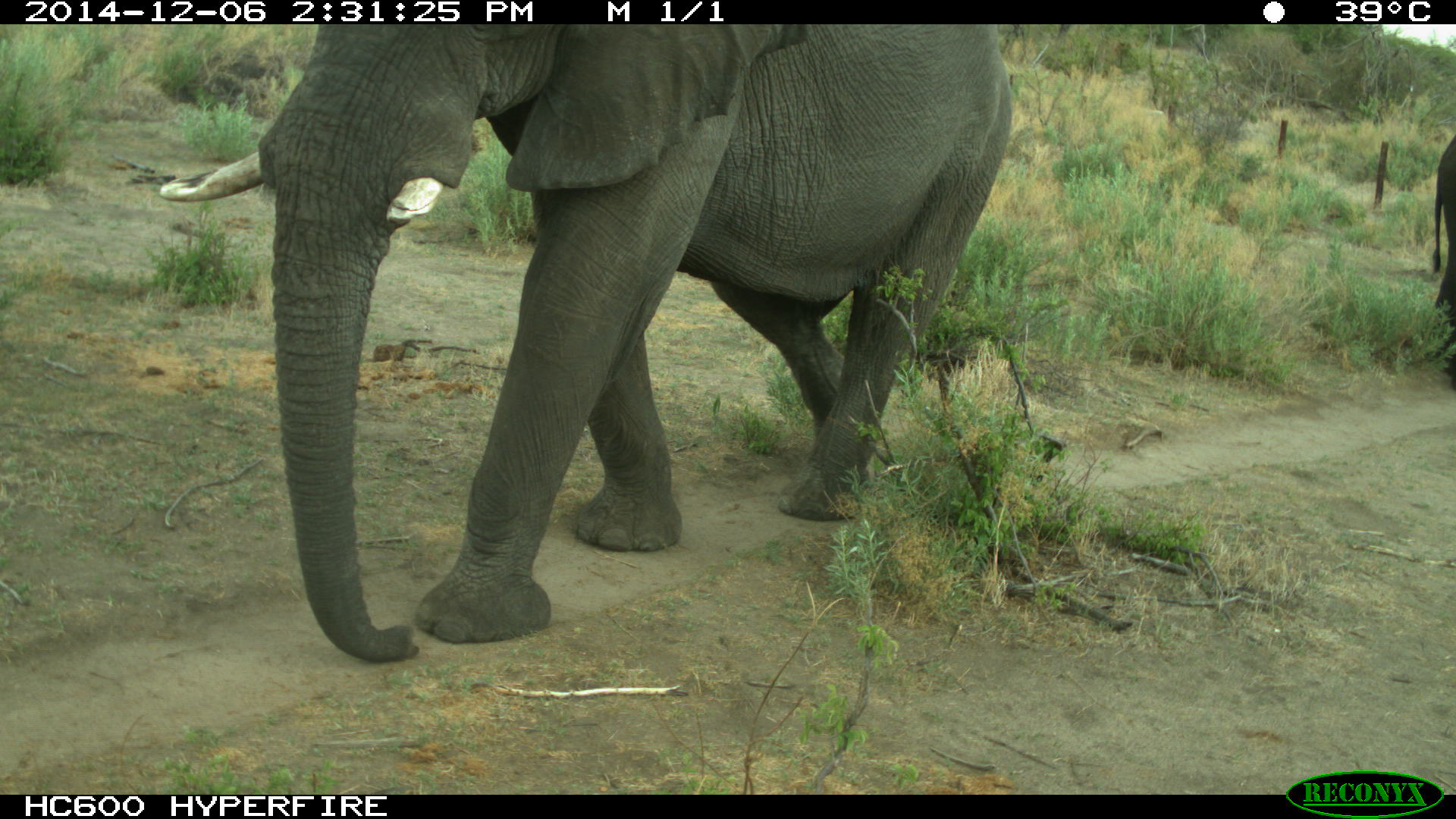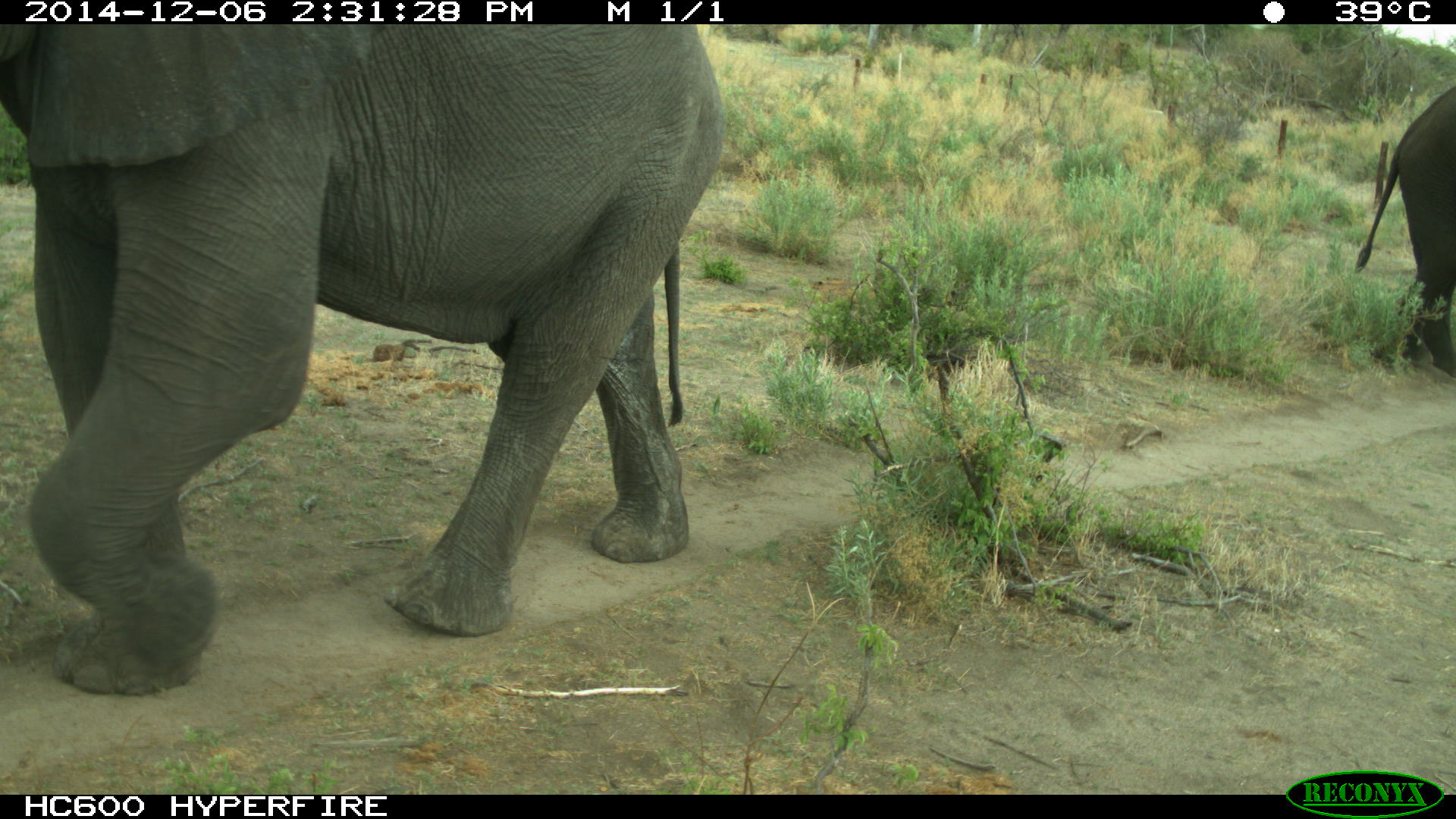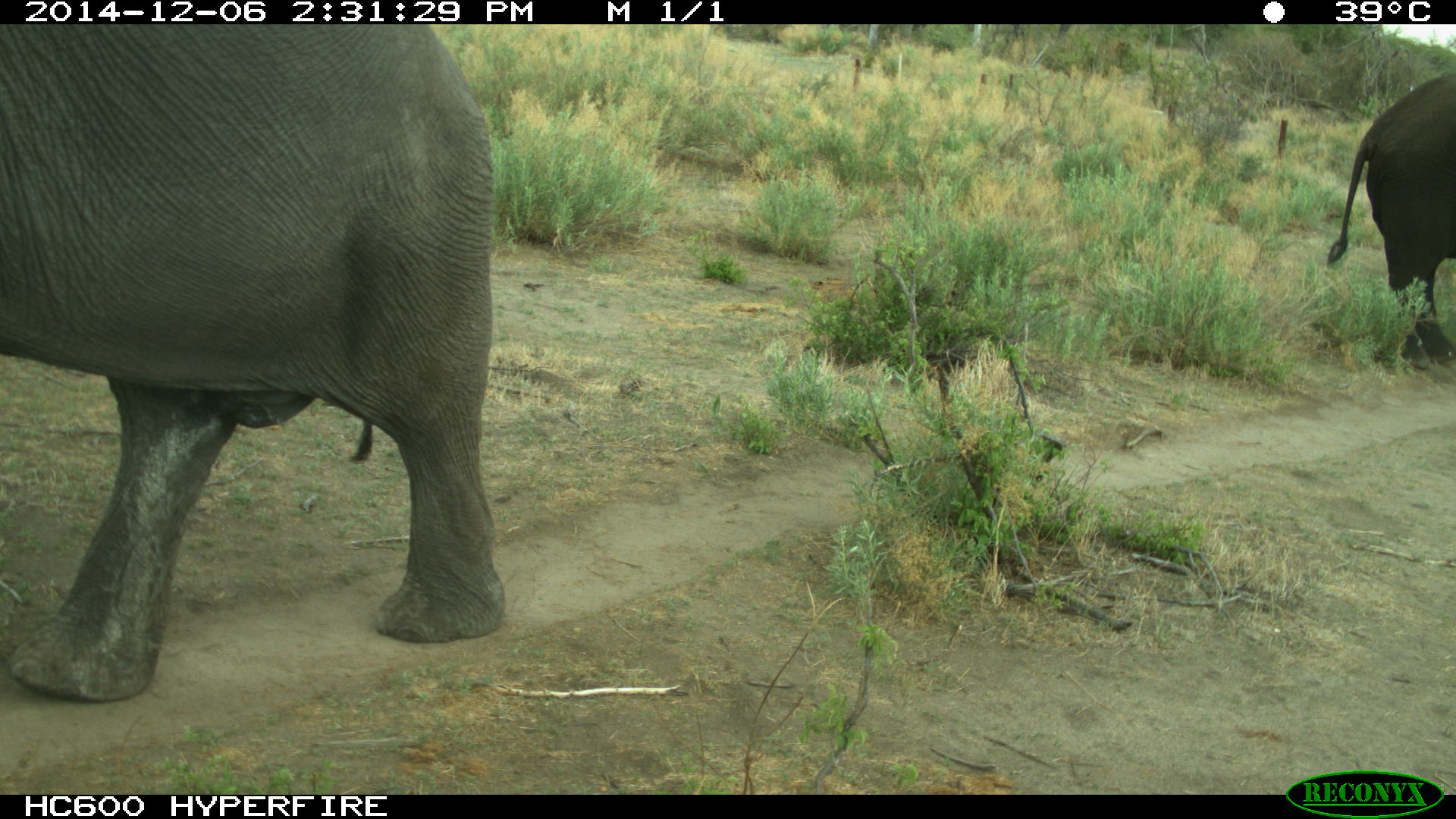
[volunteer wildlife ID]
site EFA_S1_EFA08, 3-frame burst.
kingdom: Animalia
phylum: Chordata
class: Mammalia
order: Proboscidea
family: Elephantidae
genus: Loxodonta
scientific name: Loxodonta africana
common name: african bush elephant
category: elephant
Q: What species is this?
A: Elephant (african bush elephant) (Loxodonta africana).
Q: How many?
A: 2.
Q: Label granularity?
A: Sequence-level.